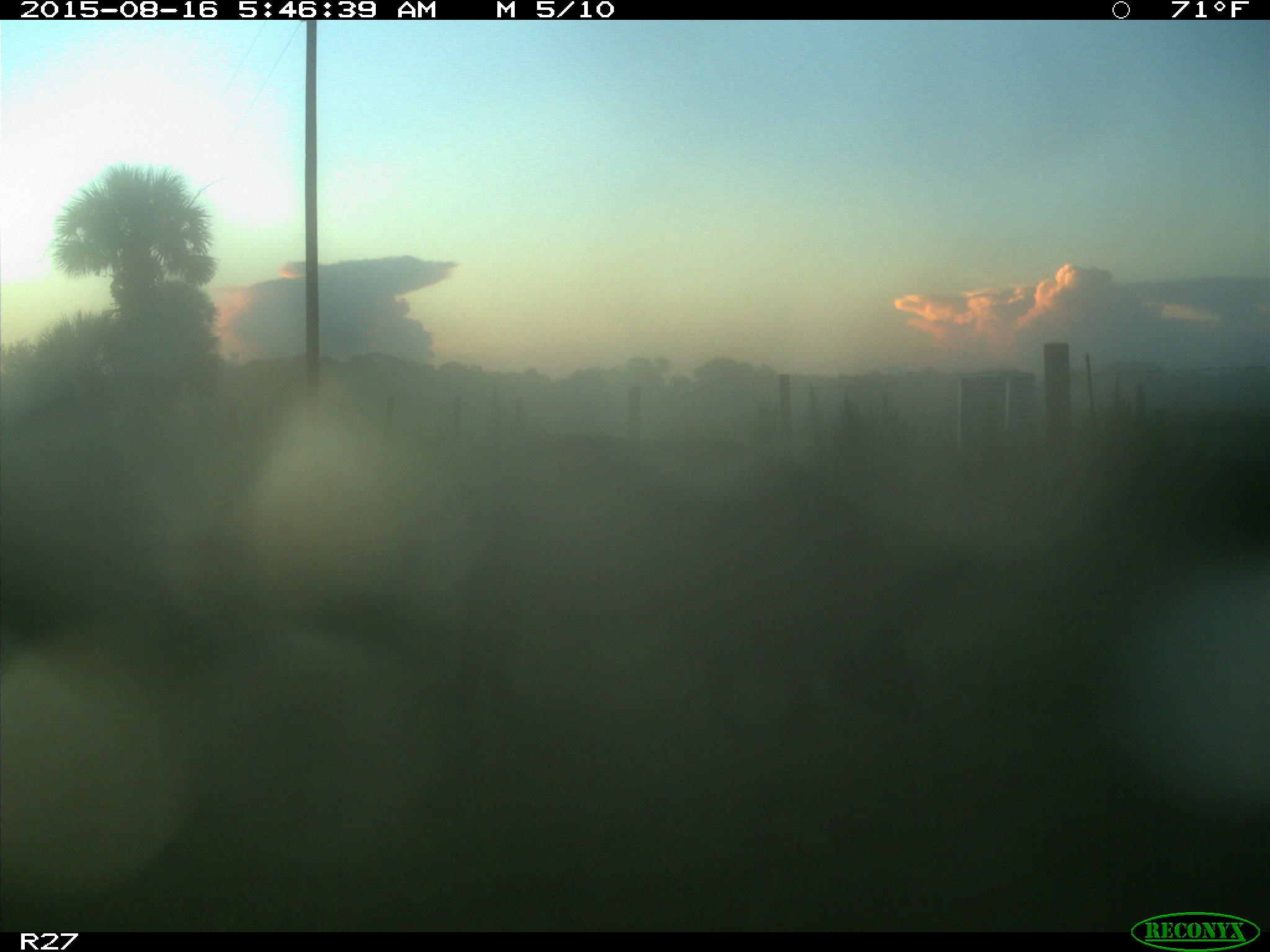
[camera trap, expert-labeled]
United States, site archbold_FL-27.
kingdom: Animalia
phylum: Chordata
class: Mammalia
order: Artiodactyla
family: Suidae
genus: Sus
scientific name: Sus scrofa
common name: wild boar